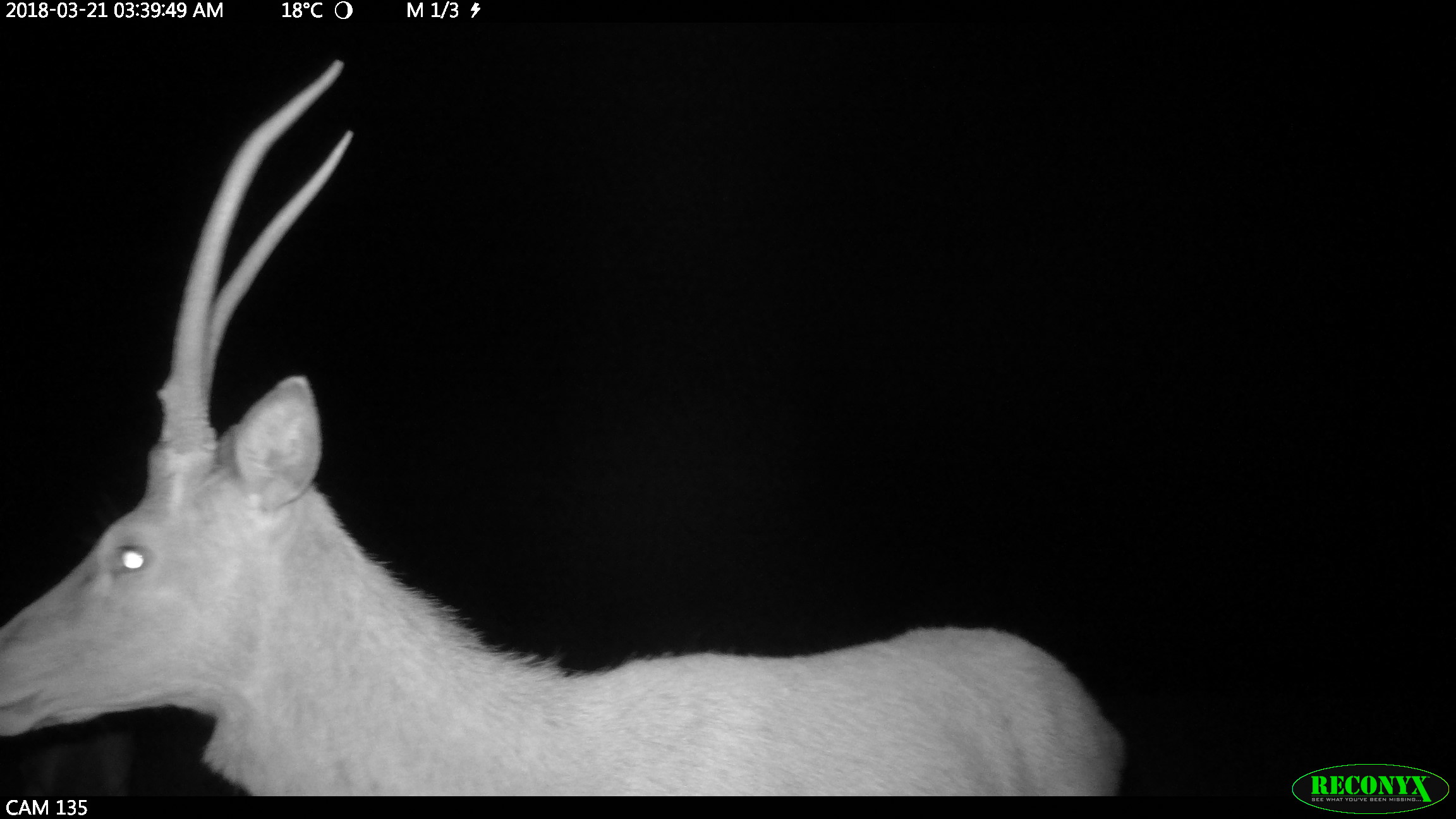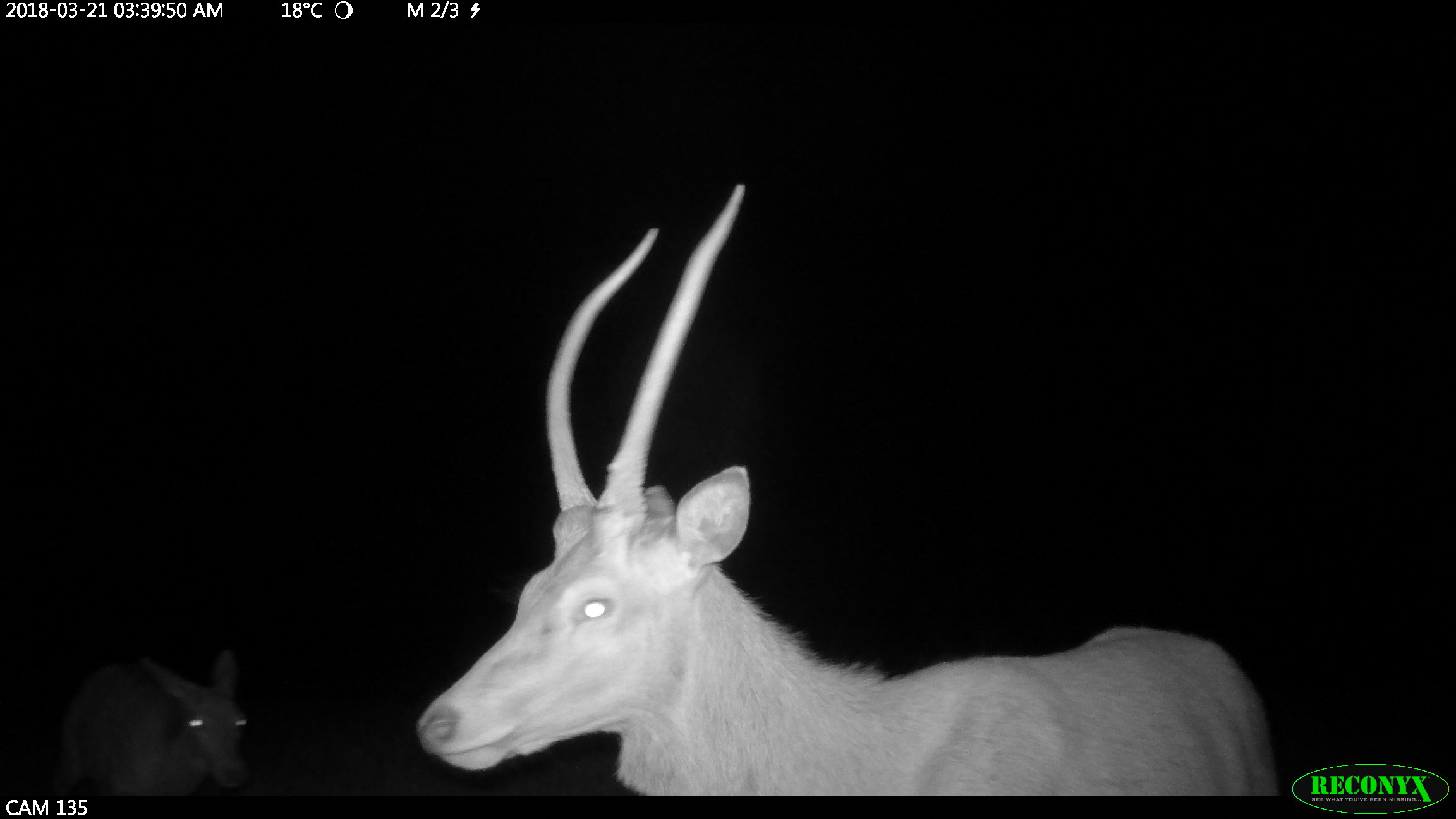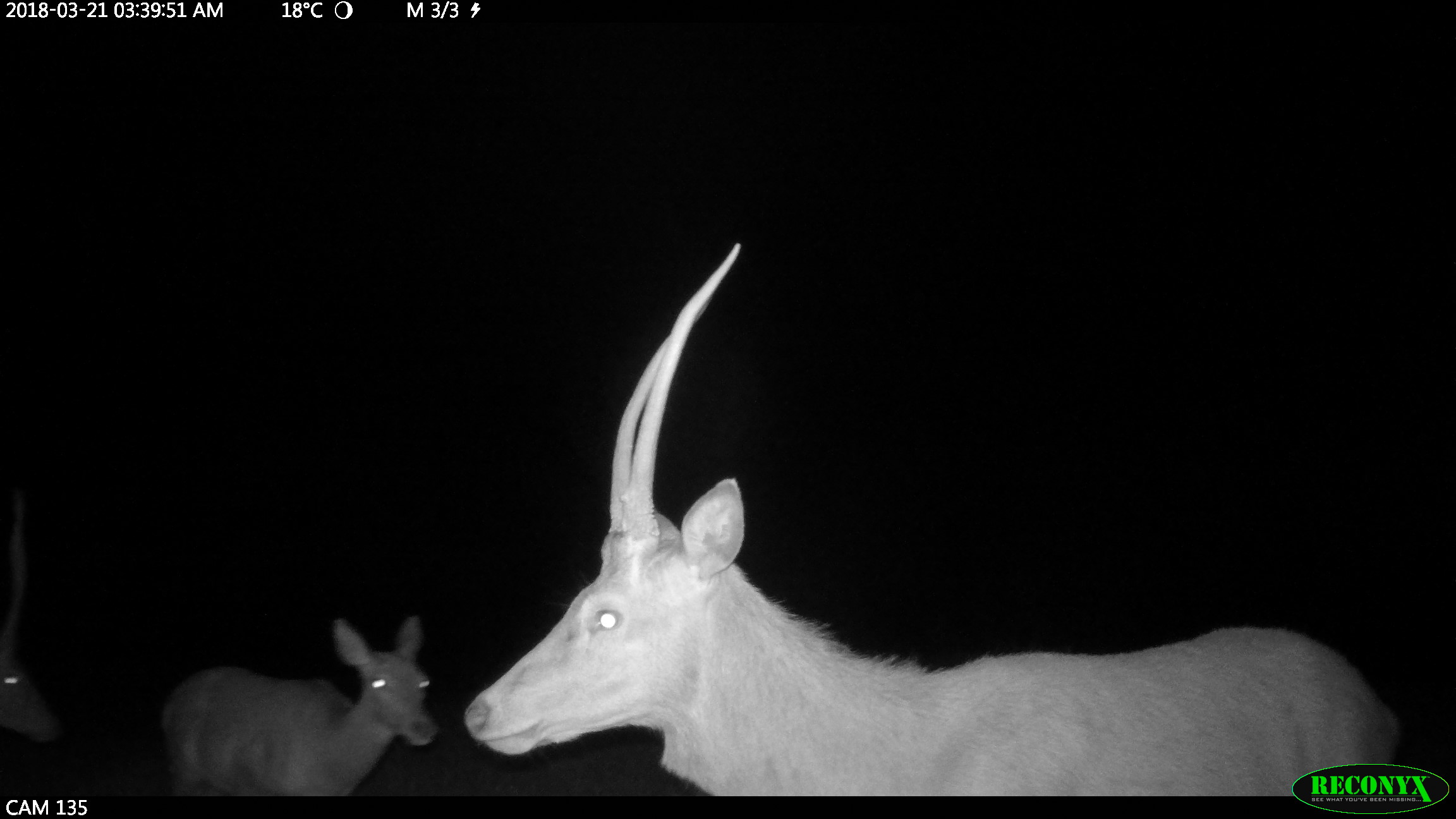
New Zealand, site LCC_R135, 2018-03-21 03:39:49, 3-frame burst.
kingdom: Animalia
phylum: Chordata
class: Mammalia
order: Artiodactyla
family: Cervidae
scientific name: Cervidae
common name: deer